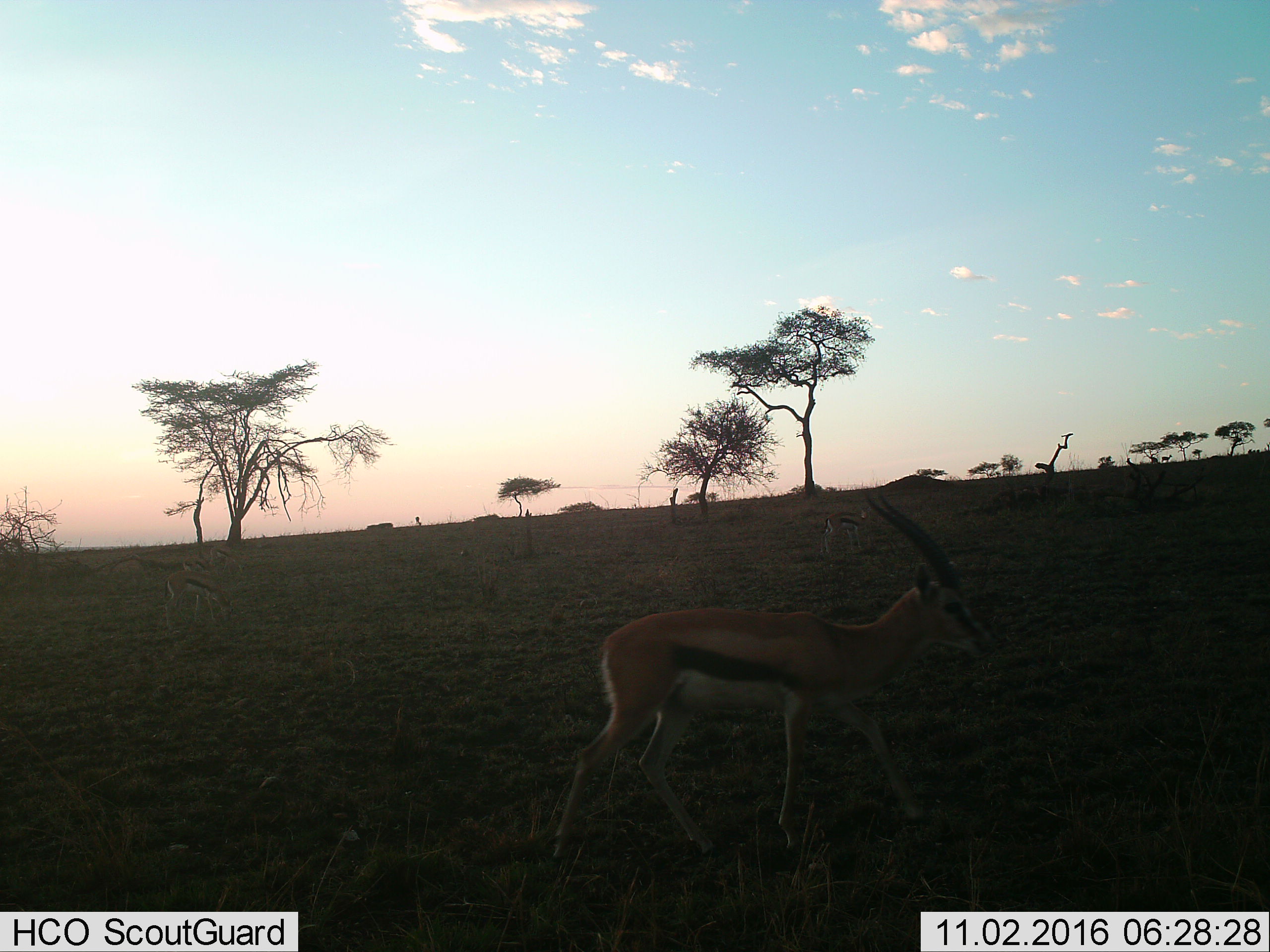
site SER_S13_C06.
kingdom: Animalia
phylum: Chordata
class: Mammalia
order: Artiodactyla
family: Bovidae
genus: Eudorcas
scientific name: Eudorcas thomsonii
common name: thomson's gazelle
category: gazellethomsons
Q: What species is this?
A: Gazellethomsons (thomson's gazelle) (Eudorcas thomsonii).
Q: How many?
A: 1.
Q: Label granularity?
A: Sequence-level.